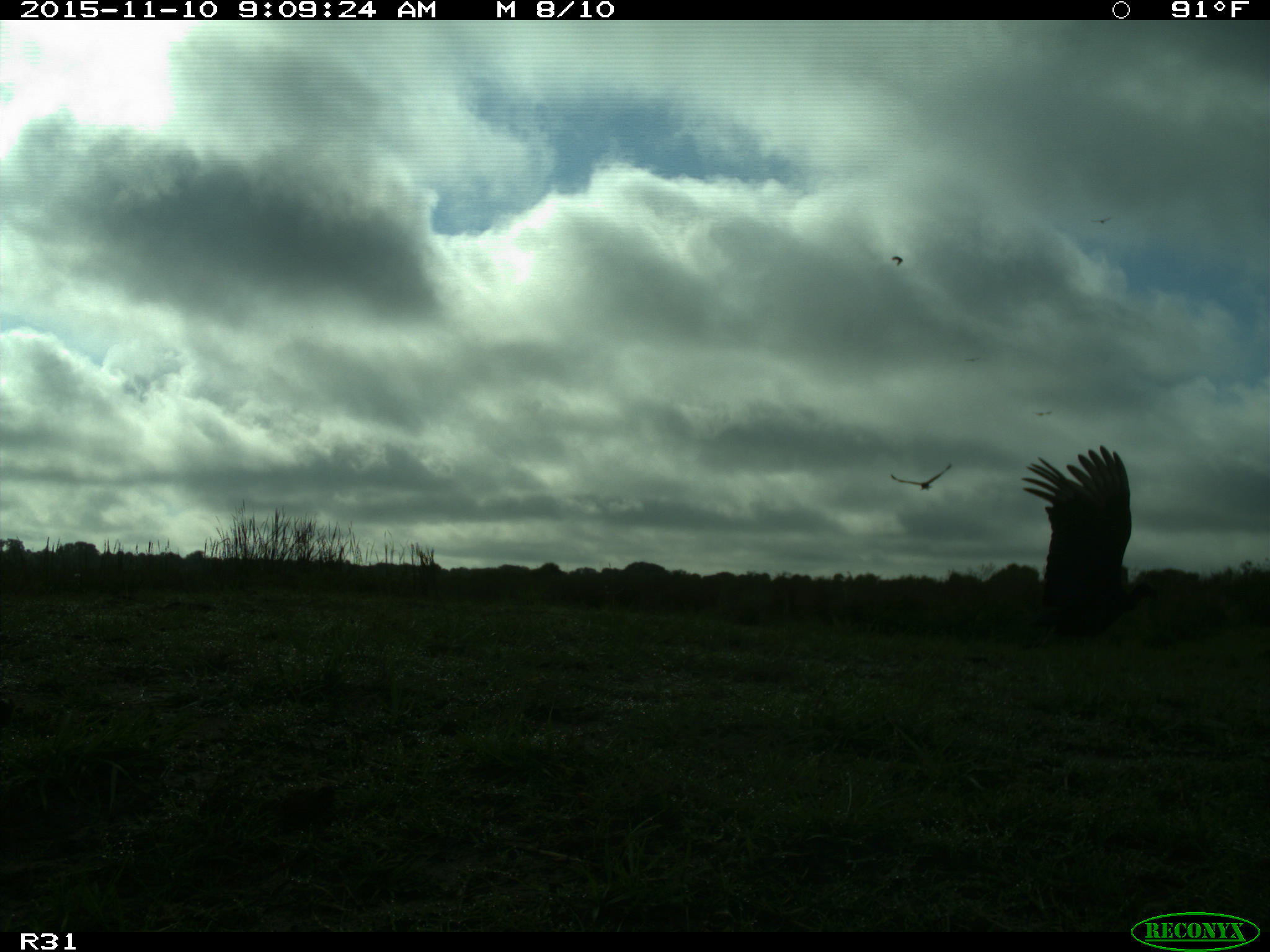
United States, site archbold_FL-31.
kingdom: Animalia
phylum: Chordata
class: Aves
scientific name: Aves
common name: birds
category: unidentified bird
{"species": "unidentified bird (birds) (Aves)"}